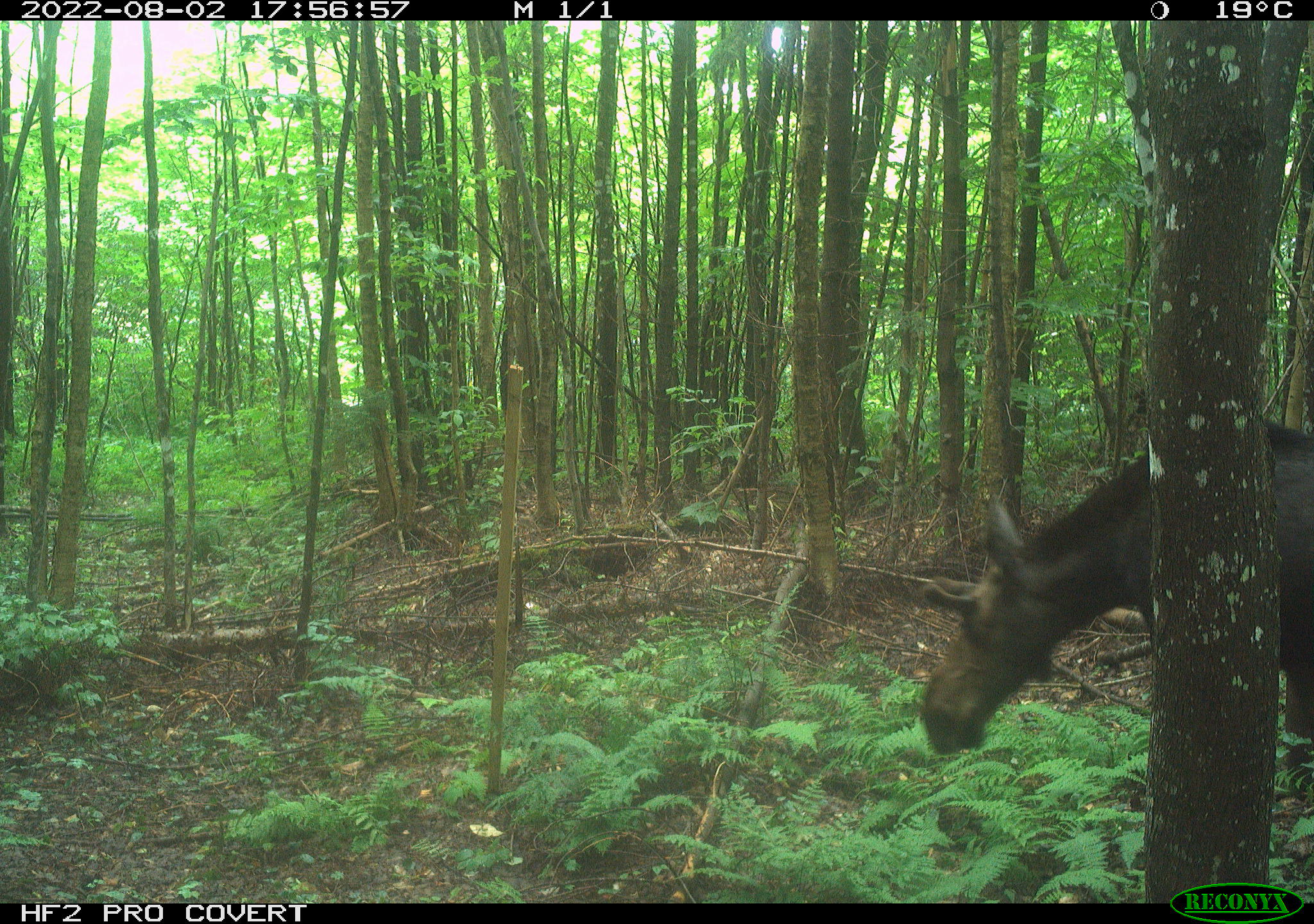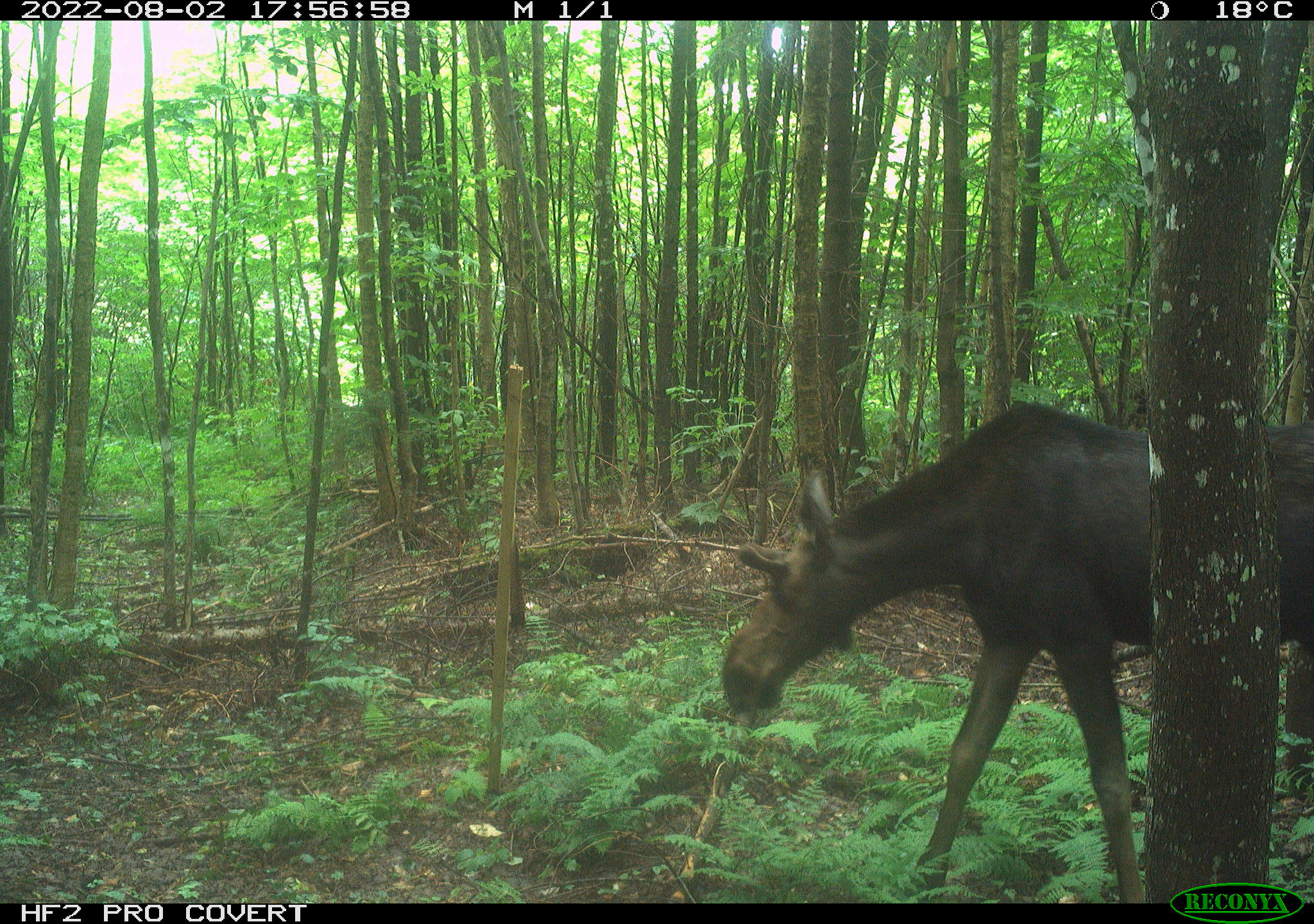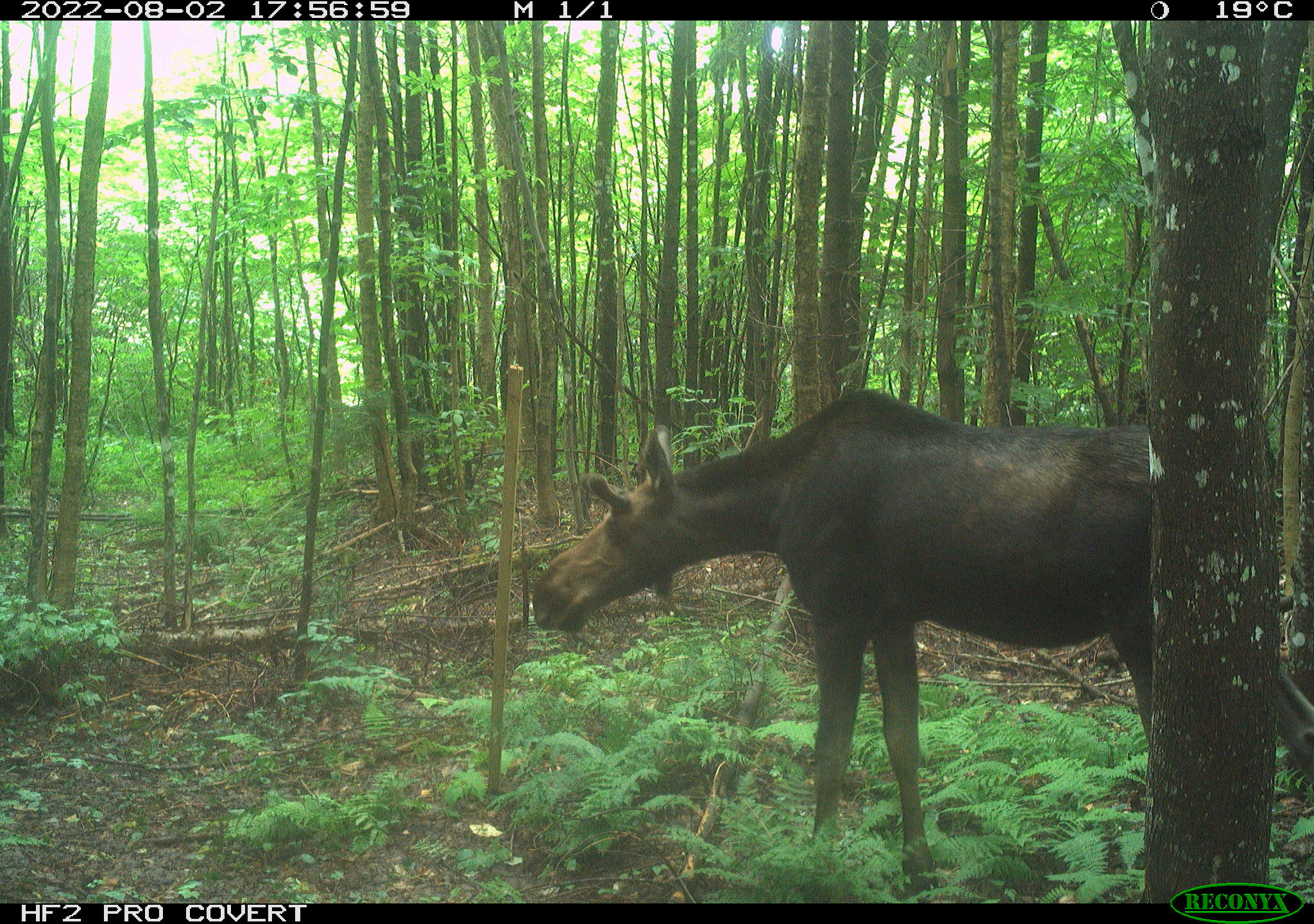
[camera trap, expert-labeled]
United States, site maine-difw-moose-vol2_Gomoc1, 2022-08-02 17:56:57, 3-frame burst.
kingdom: Animalia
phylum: Chordata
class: Mammalia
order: Artiodactyla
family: Cervidae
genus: Alces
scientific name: Alces alces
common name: moose